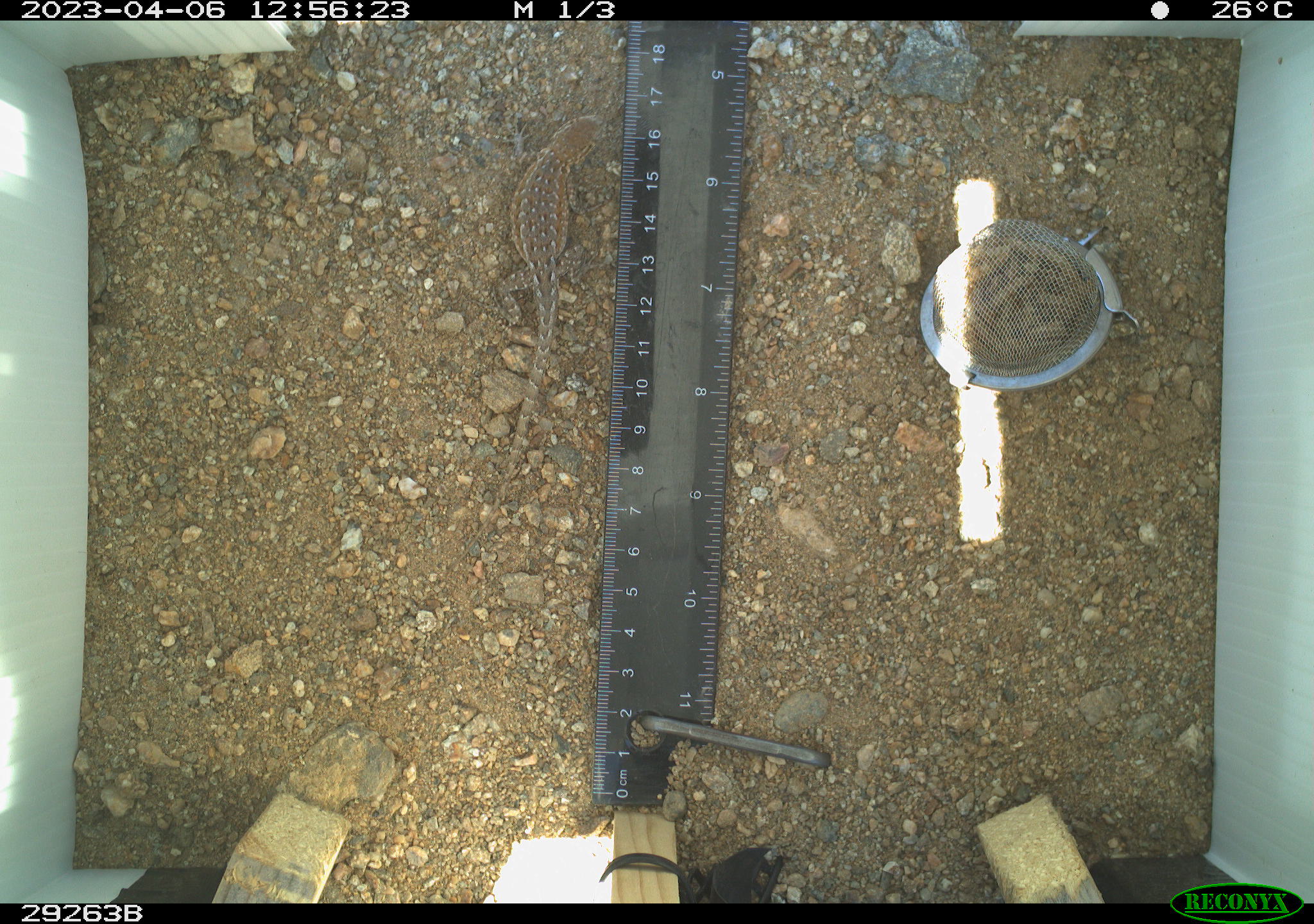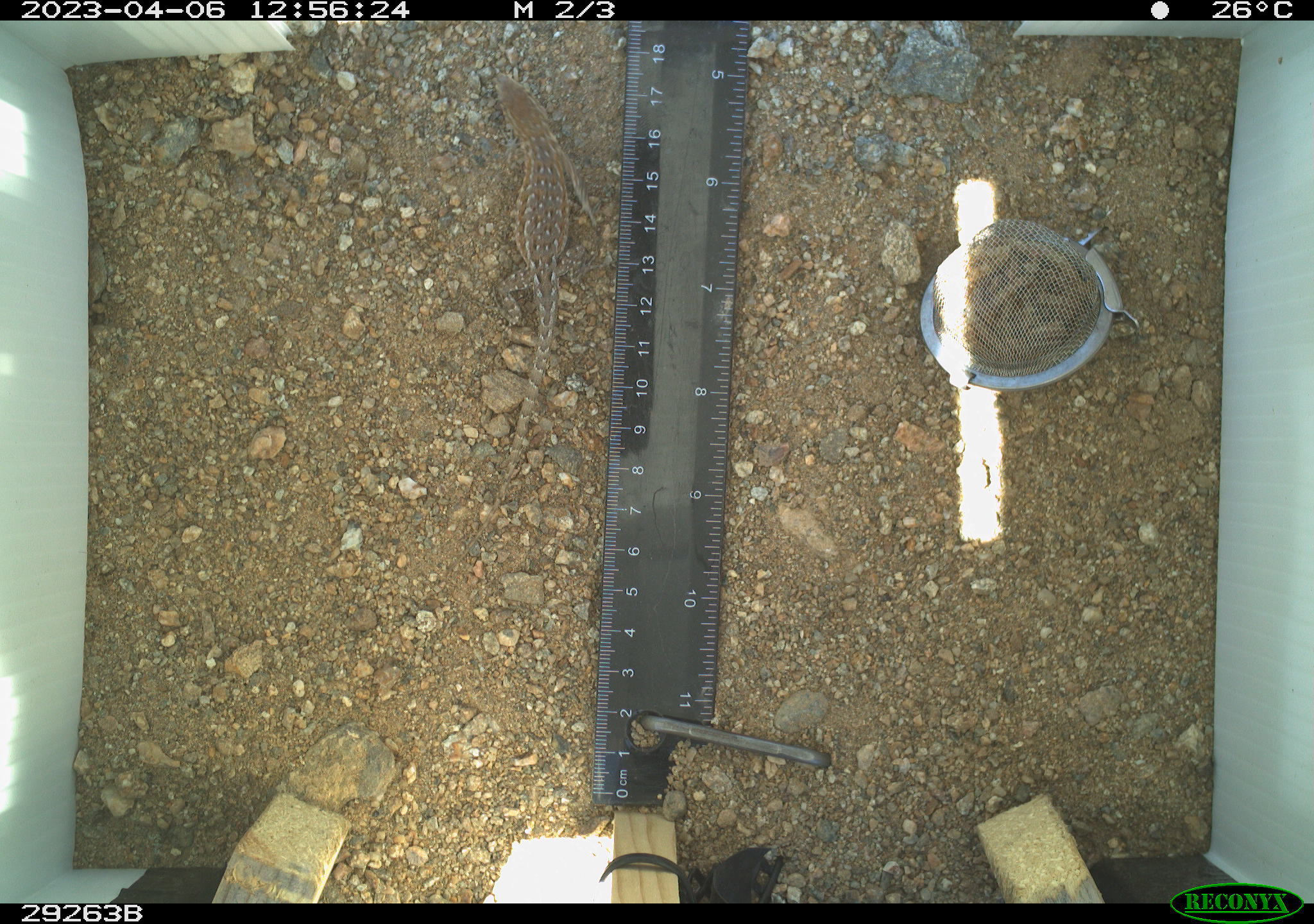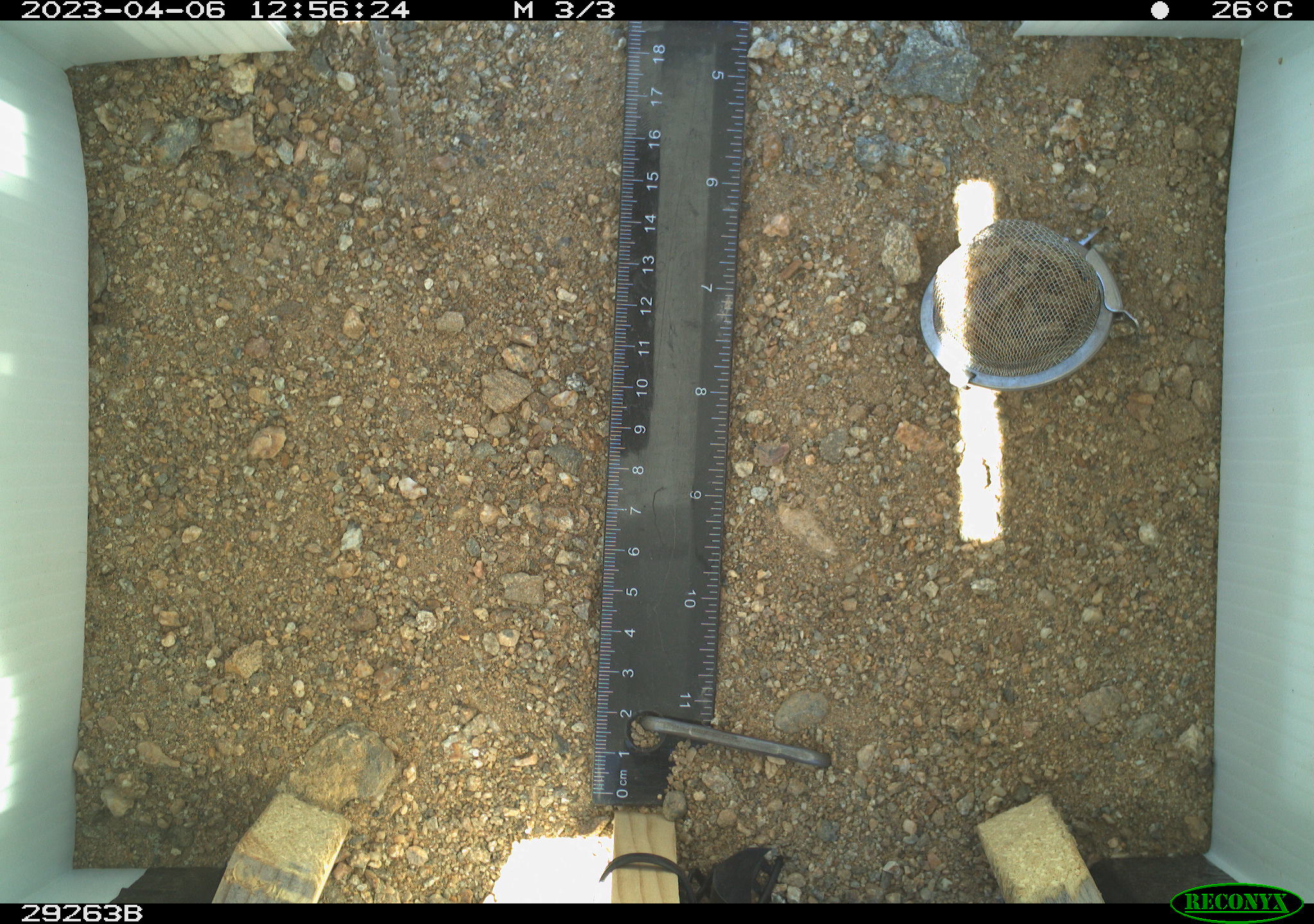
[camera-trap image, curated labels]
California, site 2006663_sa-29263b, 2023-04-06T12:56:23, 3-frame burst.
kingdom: Animalia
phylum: Chordata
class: Reptilia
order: Squamata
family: Phrynosomatidae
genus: Sceloporus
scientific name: Sceloporus graciosus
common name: common sagebrush lizard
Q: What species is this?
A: Common sagebrush lizard (Sceloporus graciosus).